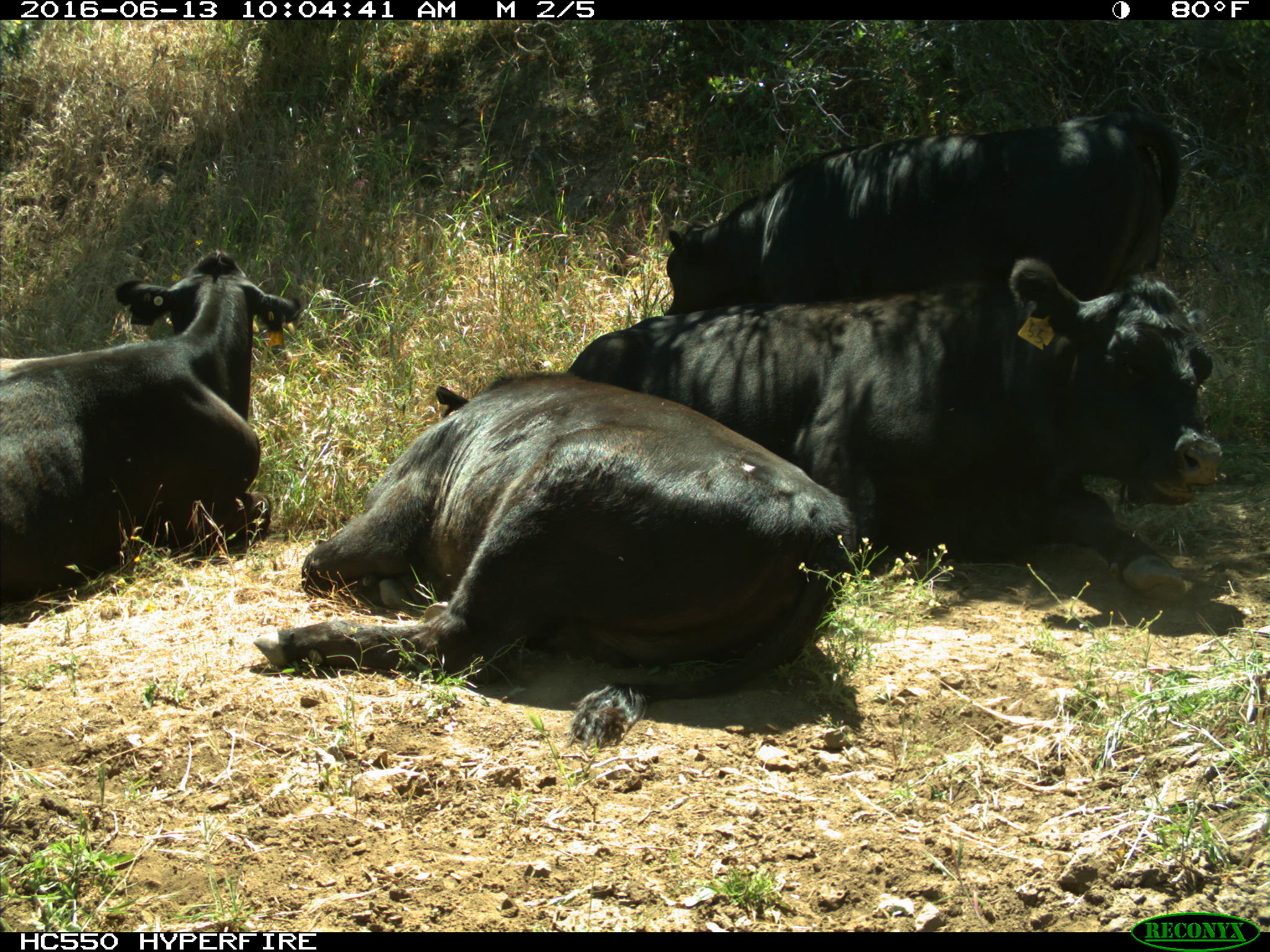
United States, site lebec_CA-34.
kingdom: Animalia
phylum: Chordata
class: Mammalia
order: Artiodactyla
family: Bovidae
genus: Bos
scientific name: Bos taurus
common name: domestic cow